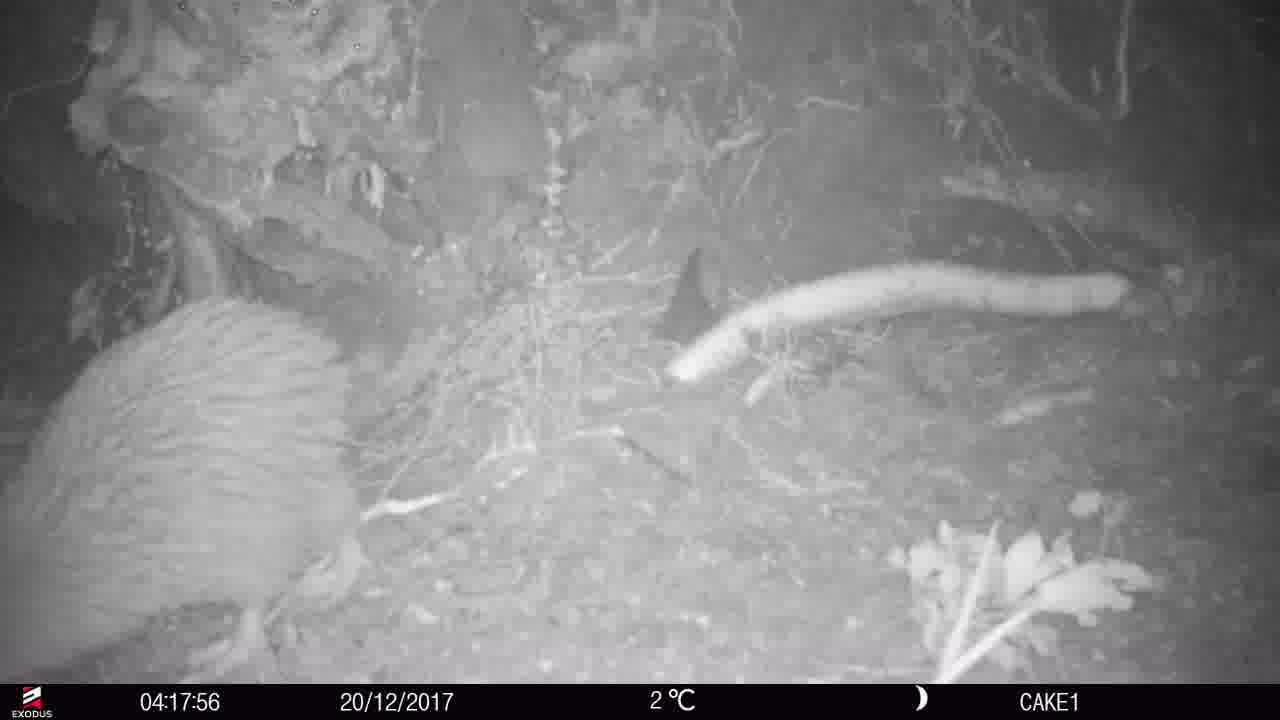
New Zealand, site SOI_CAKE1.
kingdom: Animalia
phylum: Chordata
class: Aves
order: Apterygiformes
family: Apterygidae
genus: Apteryx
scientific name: Apteryx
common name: kiwi